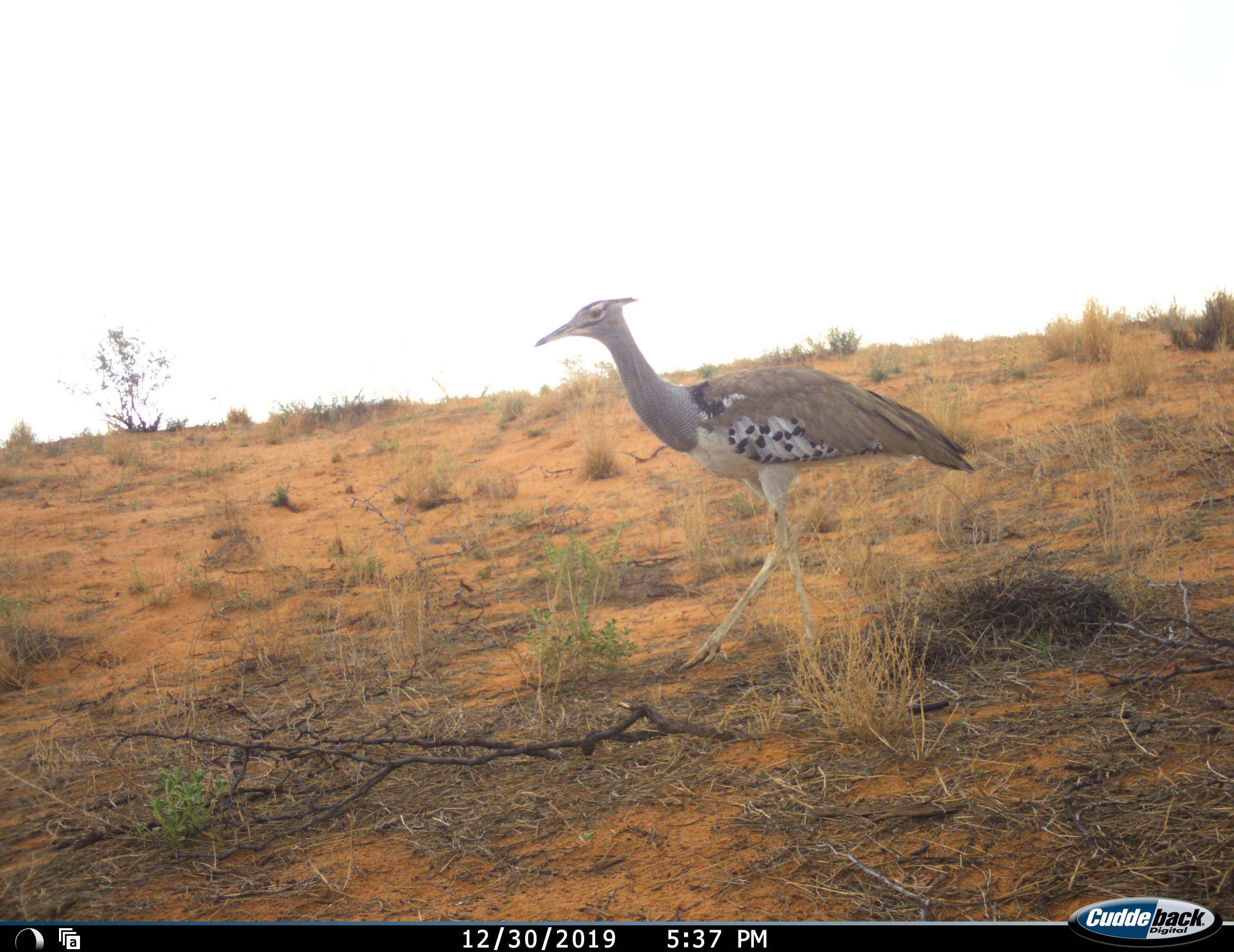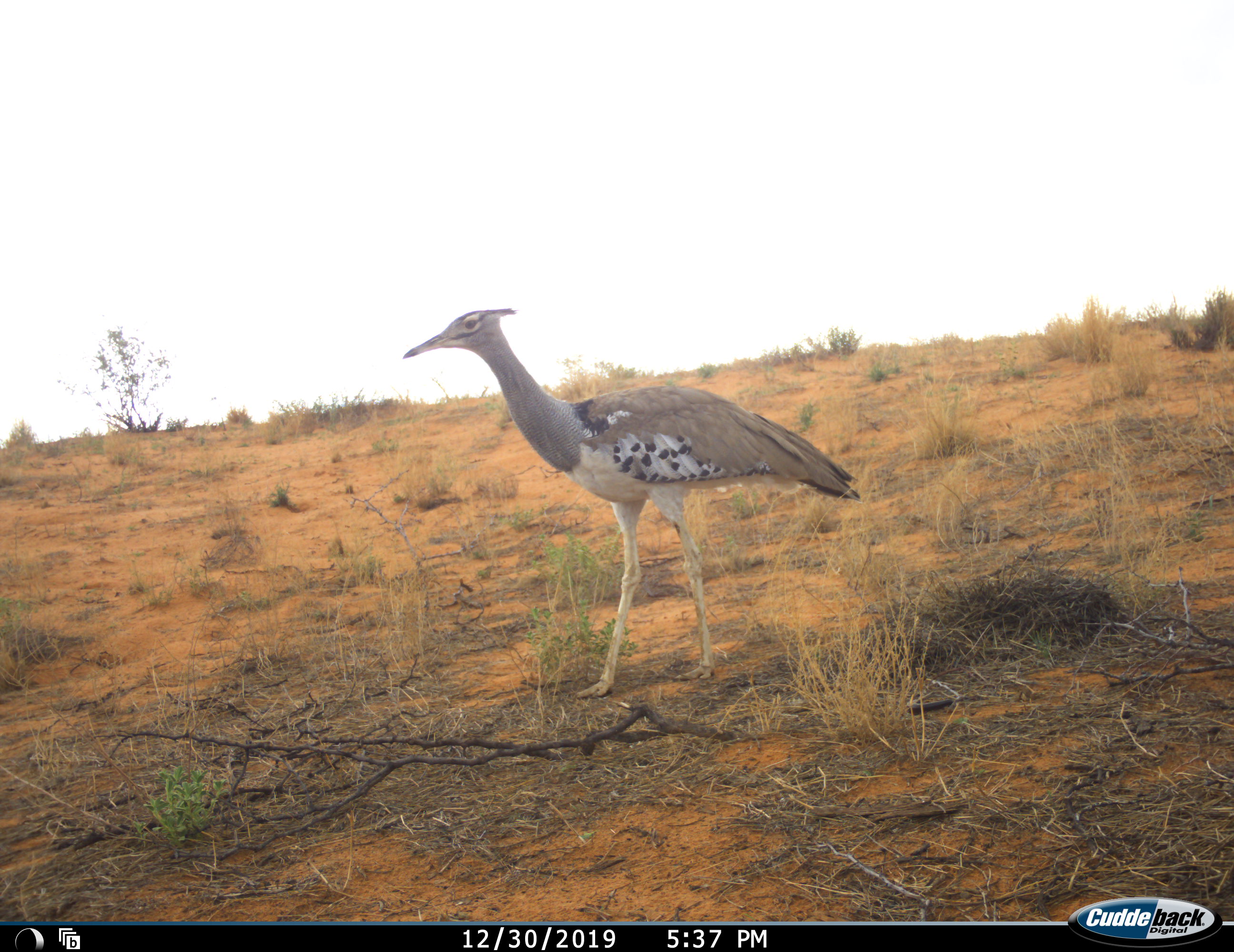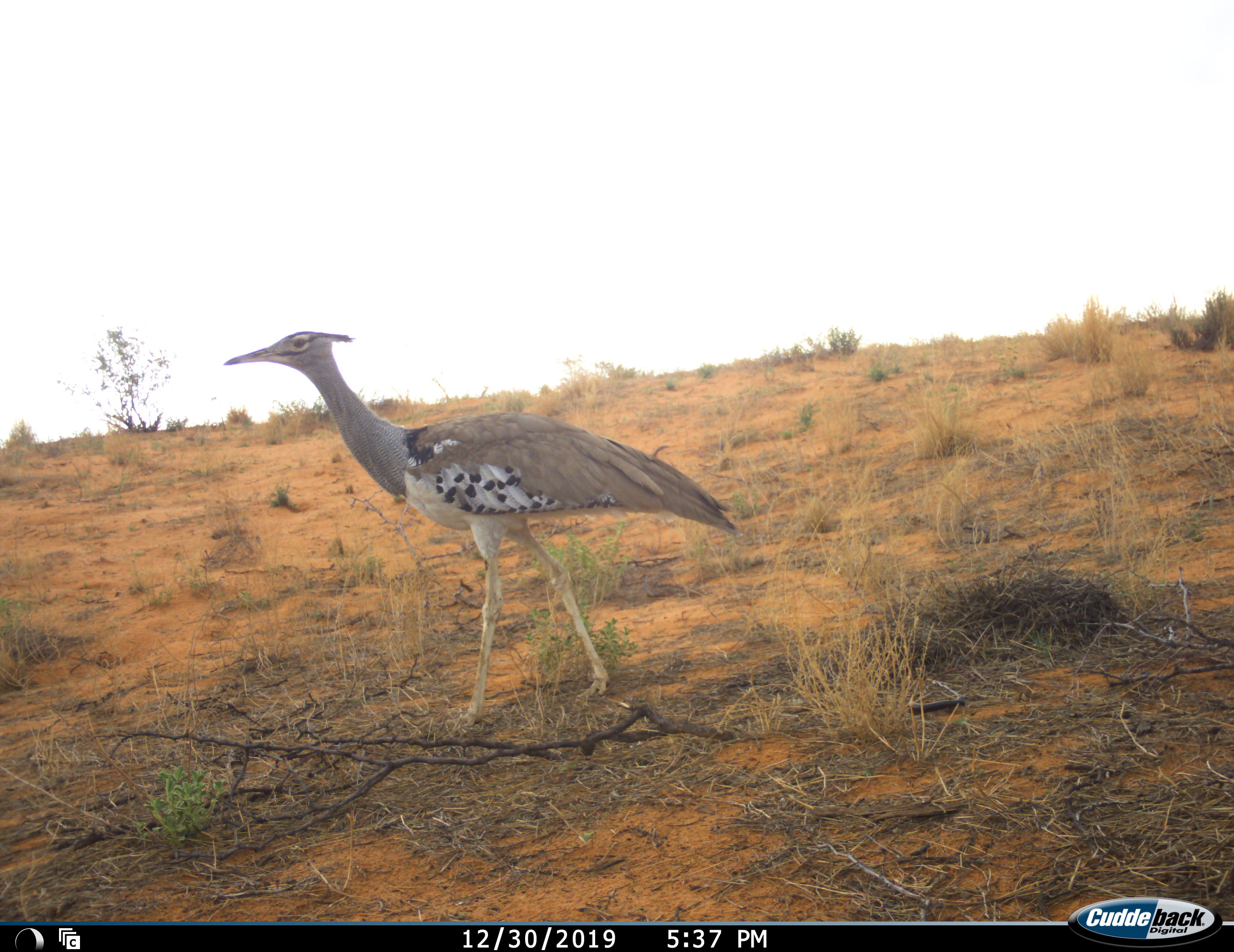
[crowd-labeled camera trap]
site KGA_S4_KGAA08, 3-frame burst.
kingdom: Animalia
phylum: Chordata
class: Aves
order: Otidiformes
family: Otididae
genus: Ardeotis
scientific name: Ardeotis kori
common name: kori bustard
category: bustardkori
Bustardkori (kori bustard) (Ardeotis kori), count 1. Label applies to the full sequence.